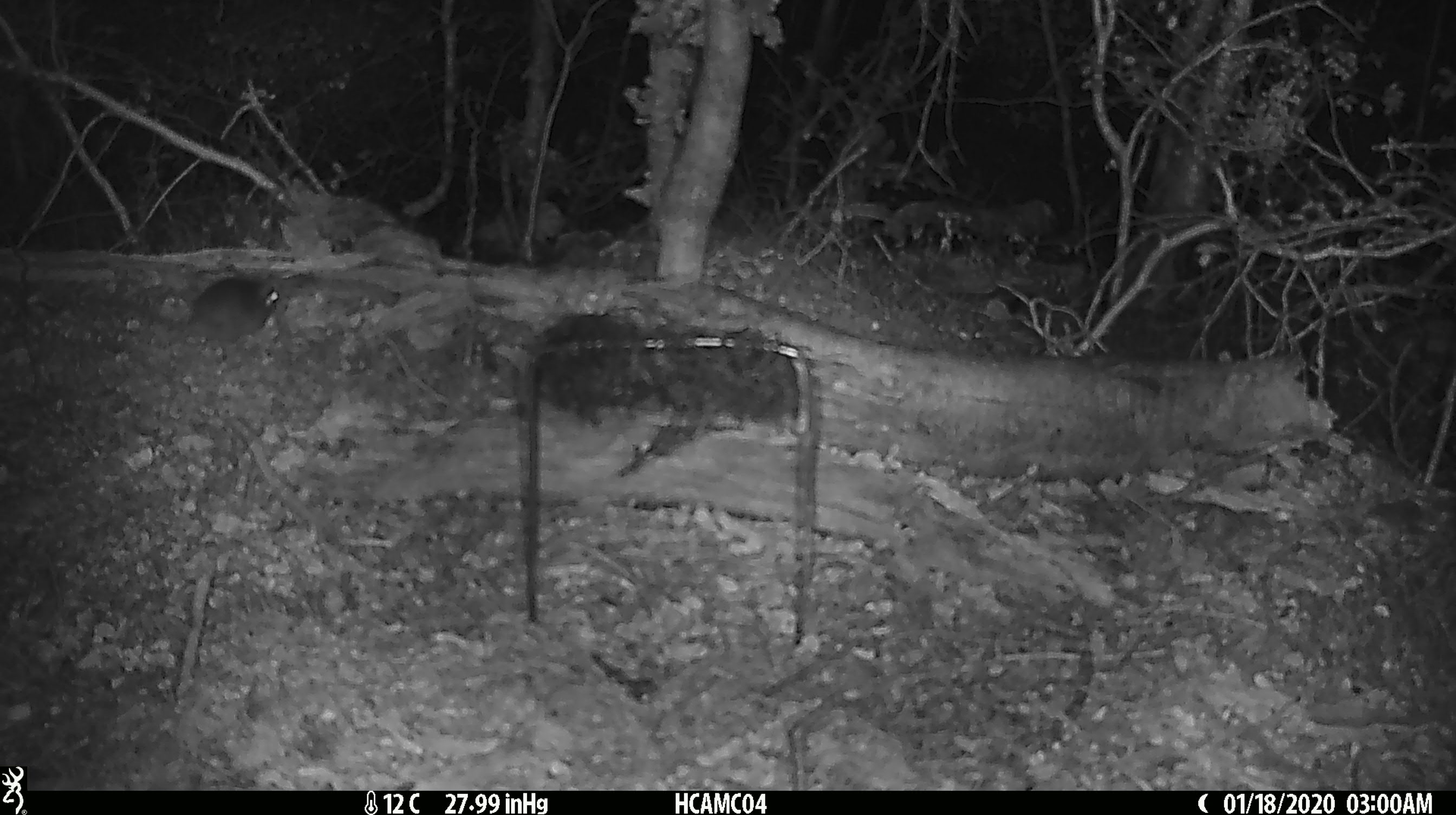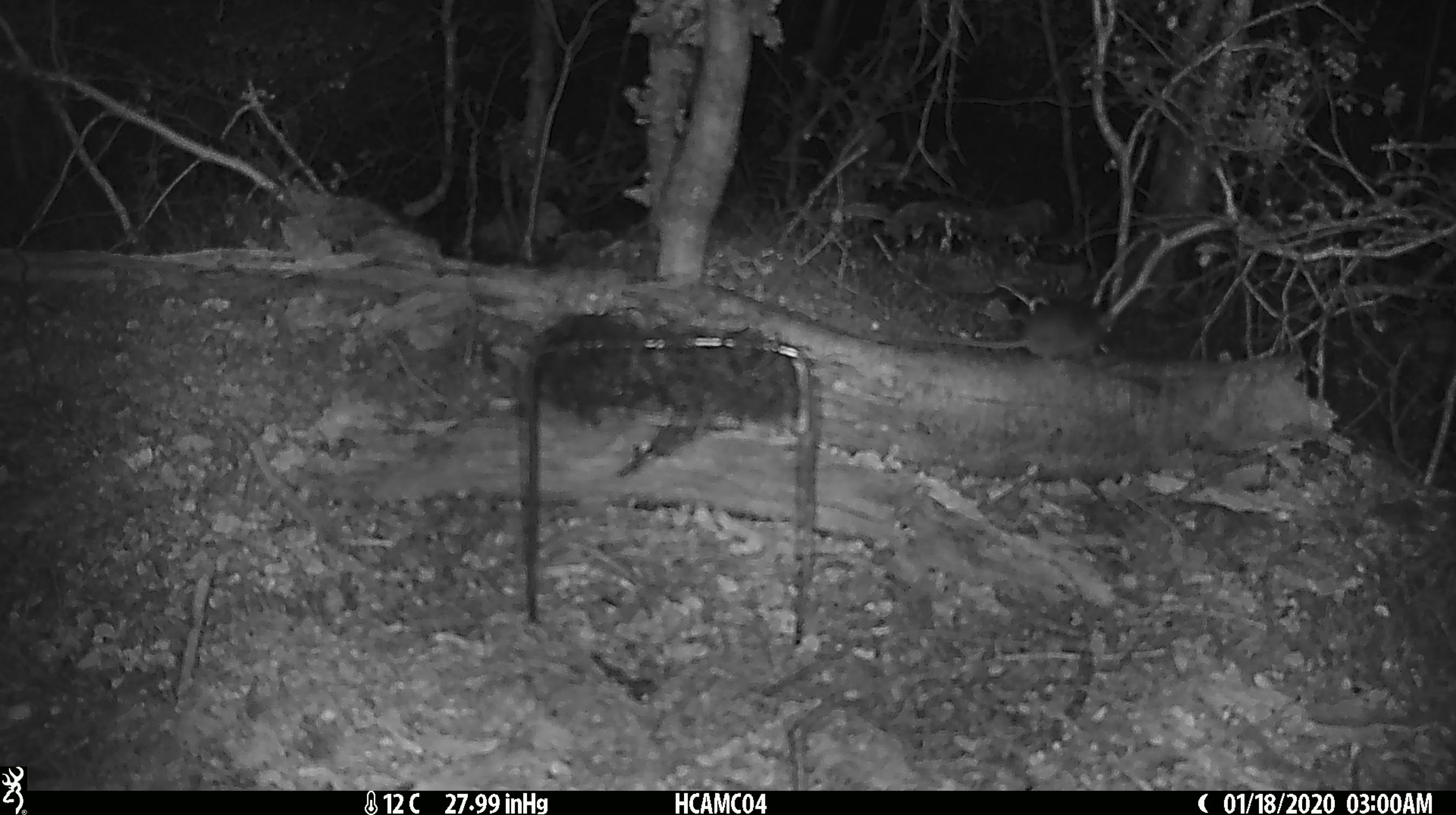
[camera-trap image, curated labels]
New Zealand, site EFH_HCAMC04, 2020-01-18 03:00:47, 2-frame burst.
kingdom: Animalia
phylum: Chordata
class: Mammalia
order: Rodentia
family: Muridae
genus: Mus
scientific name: Mus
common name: mouse